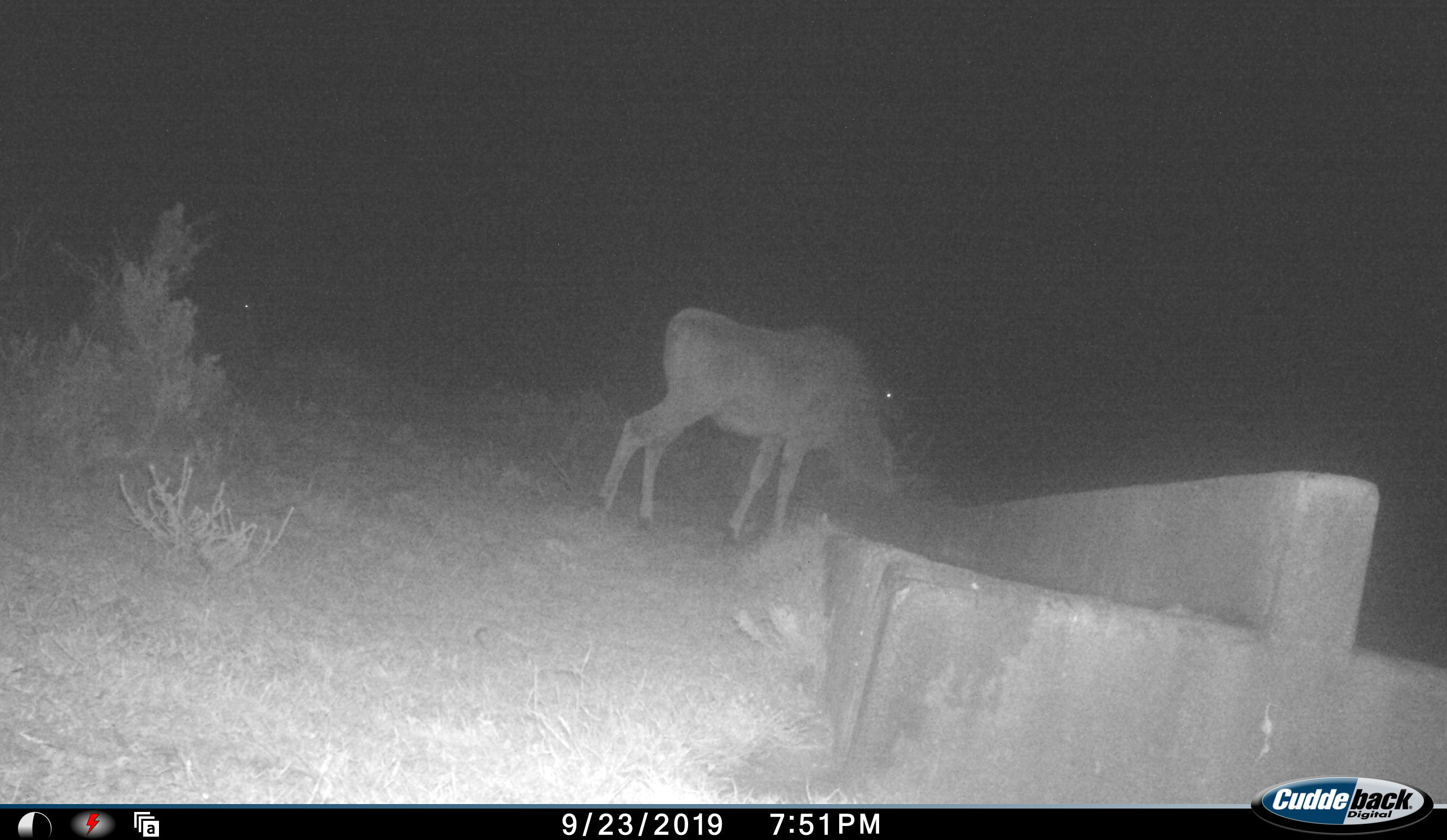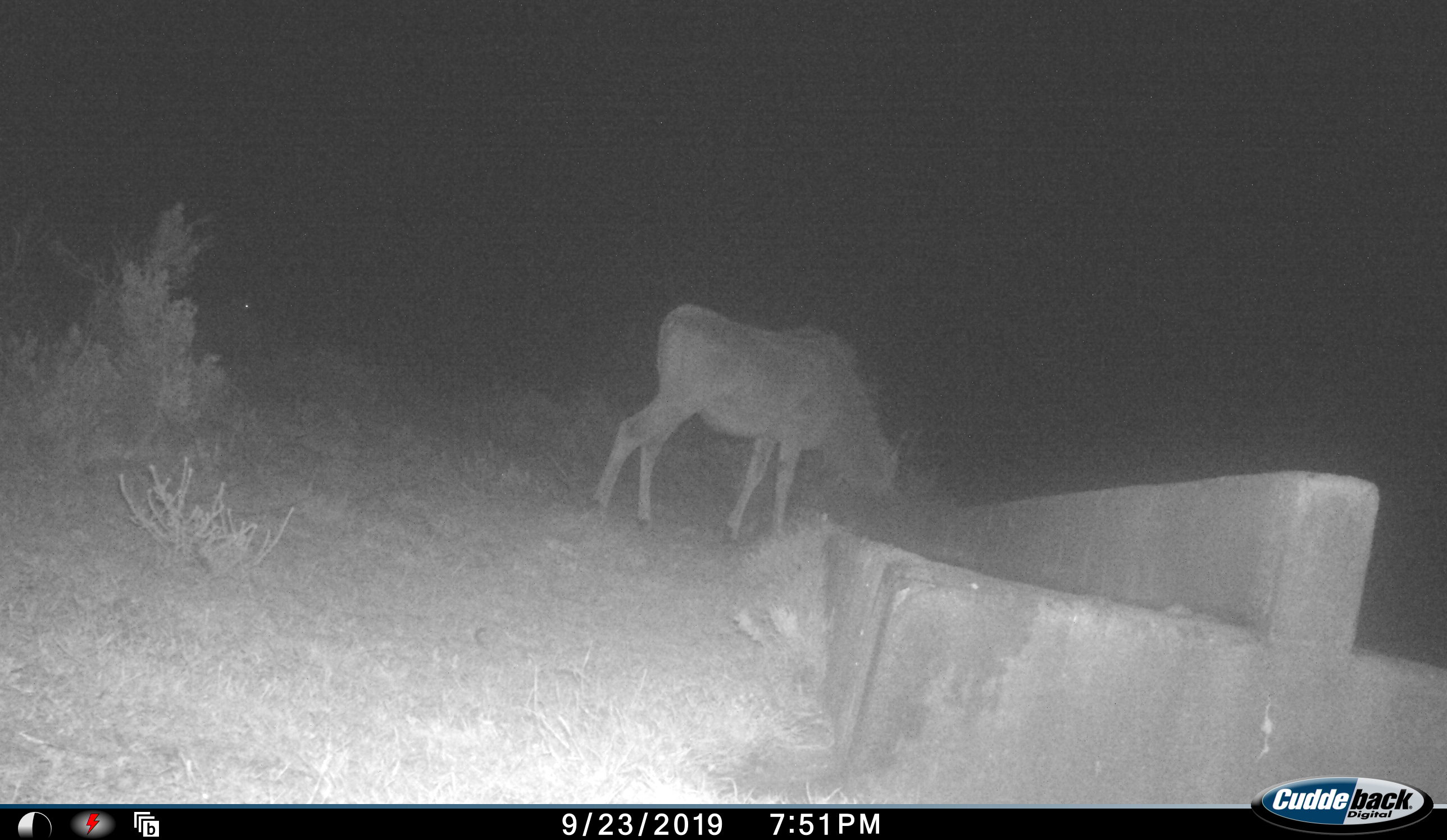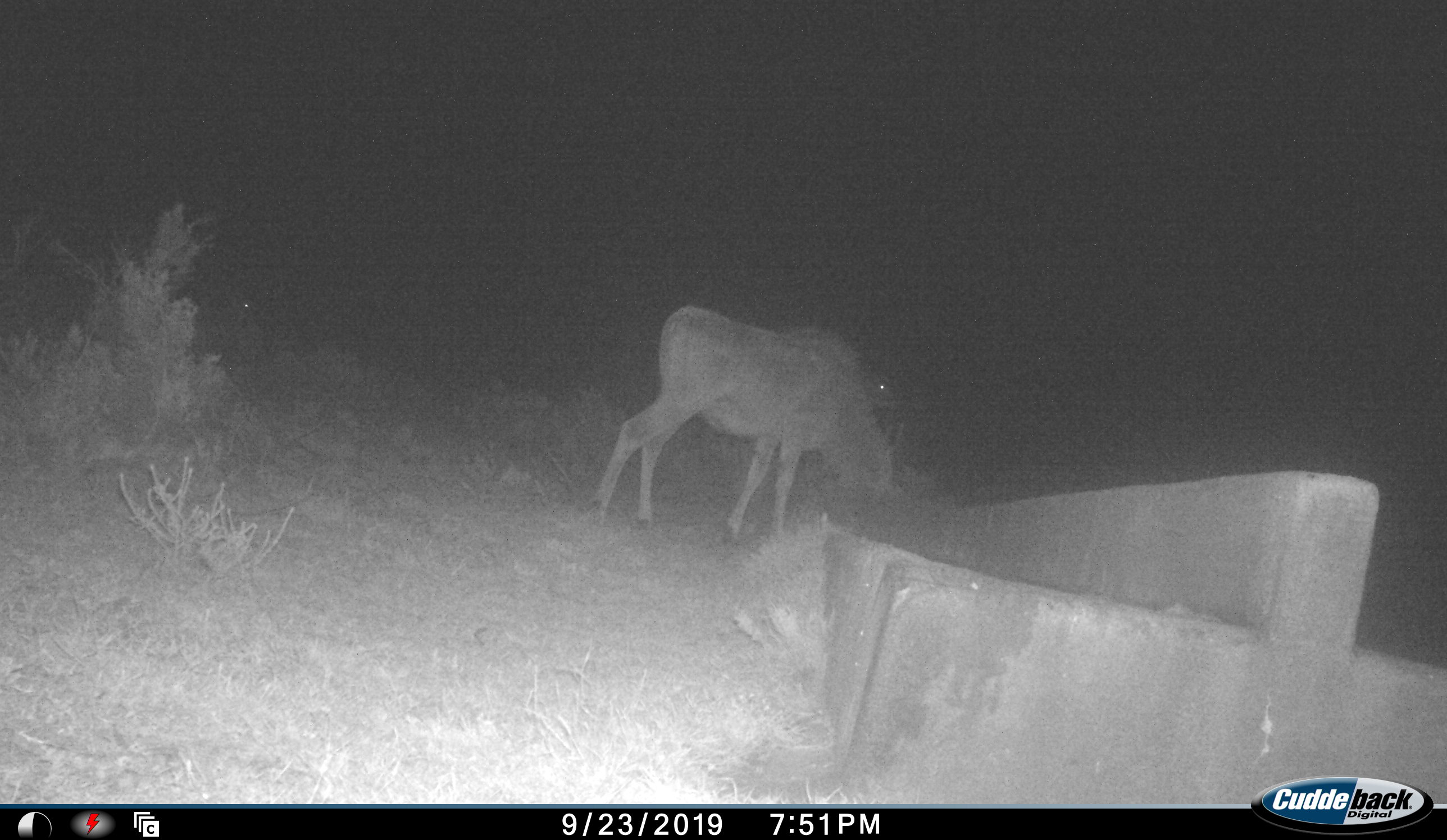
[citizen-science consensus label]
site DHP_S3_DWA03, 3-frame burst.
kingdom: Animalia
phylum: Chordata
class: Mammalia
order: Artiodactyla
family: Bovidae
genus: Tragelaphus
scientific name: Tragelaphus oryx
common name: eland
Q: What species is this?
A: Eland (Tragelaphus oryx).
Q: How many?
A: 2.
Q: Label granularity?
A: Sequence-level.